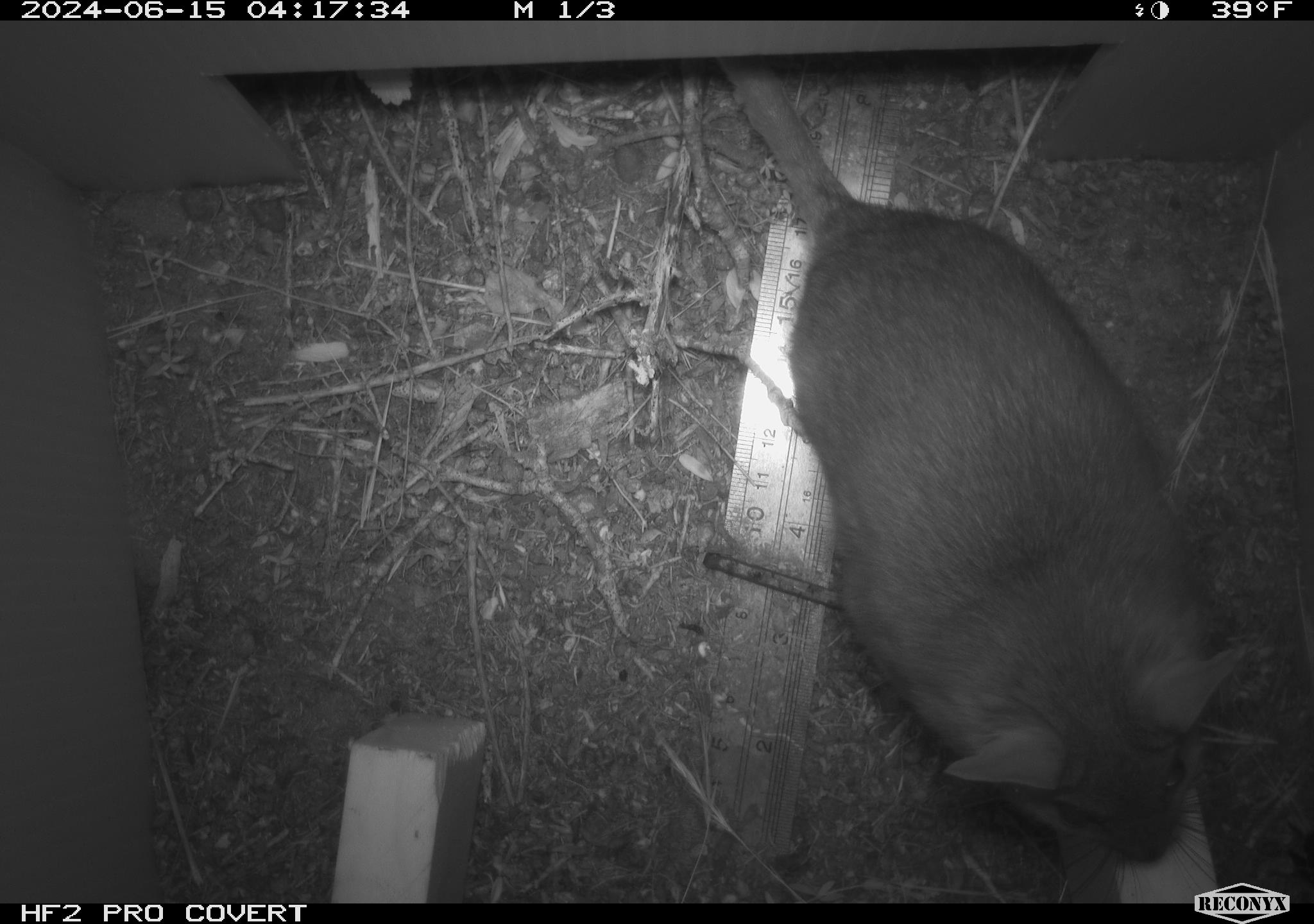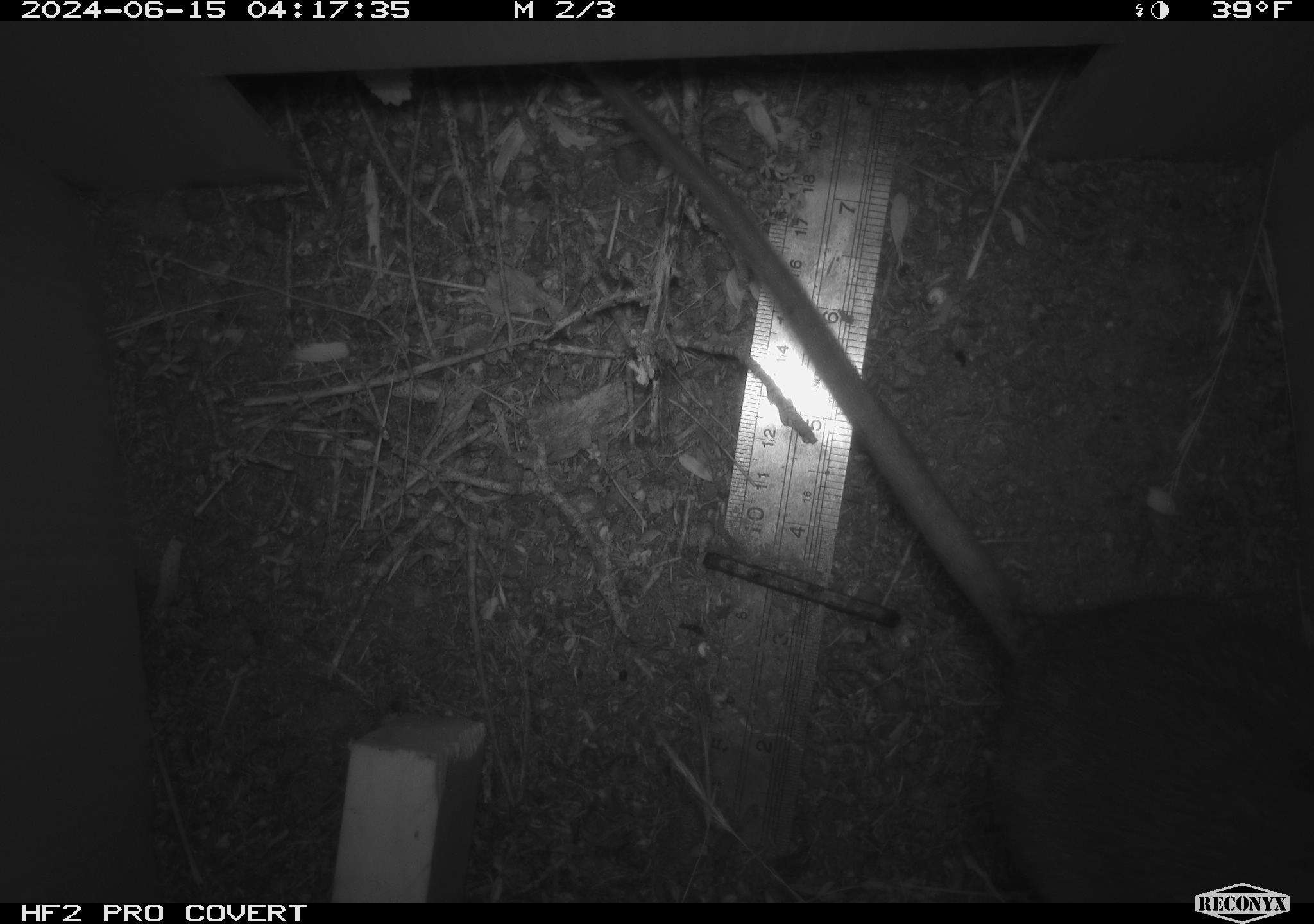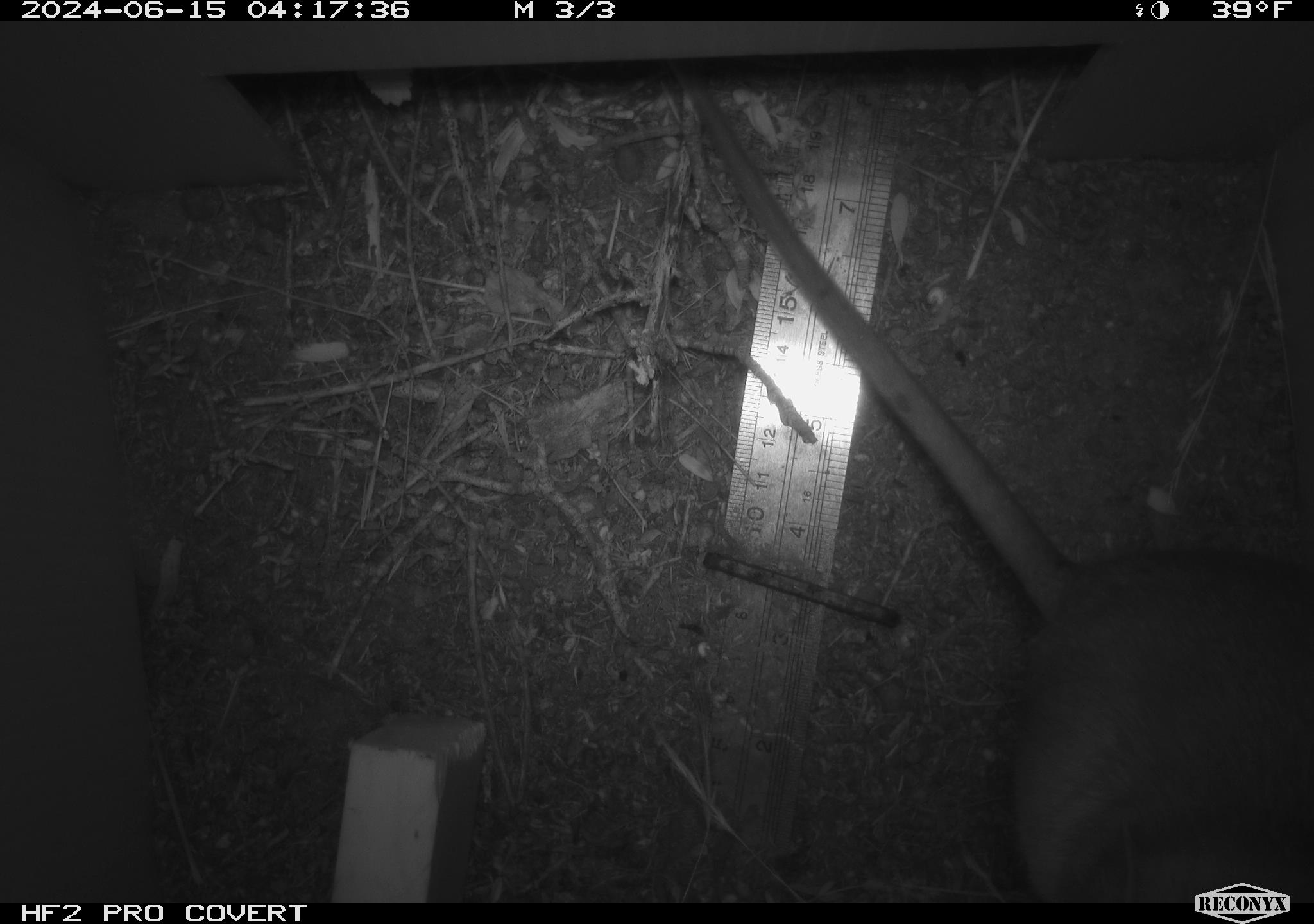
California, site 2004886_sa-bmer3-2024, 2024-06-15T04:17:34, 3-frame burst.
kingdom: Animalia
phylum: Chordata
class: Mammalia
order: Rodentia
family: Muridae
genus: Rattus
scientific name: Rattus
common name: rat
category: rattus species